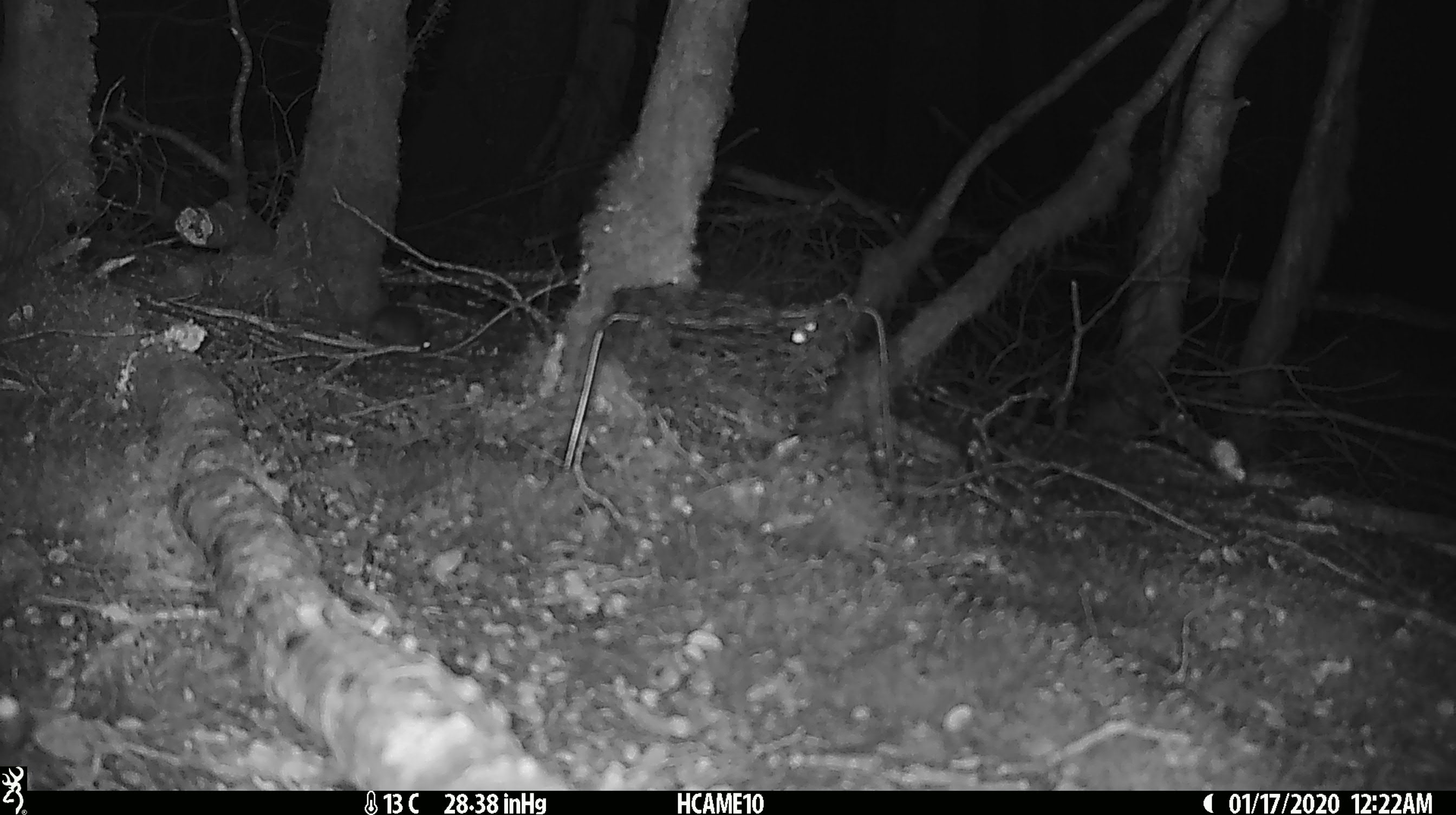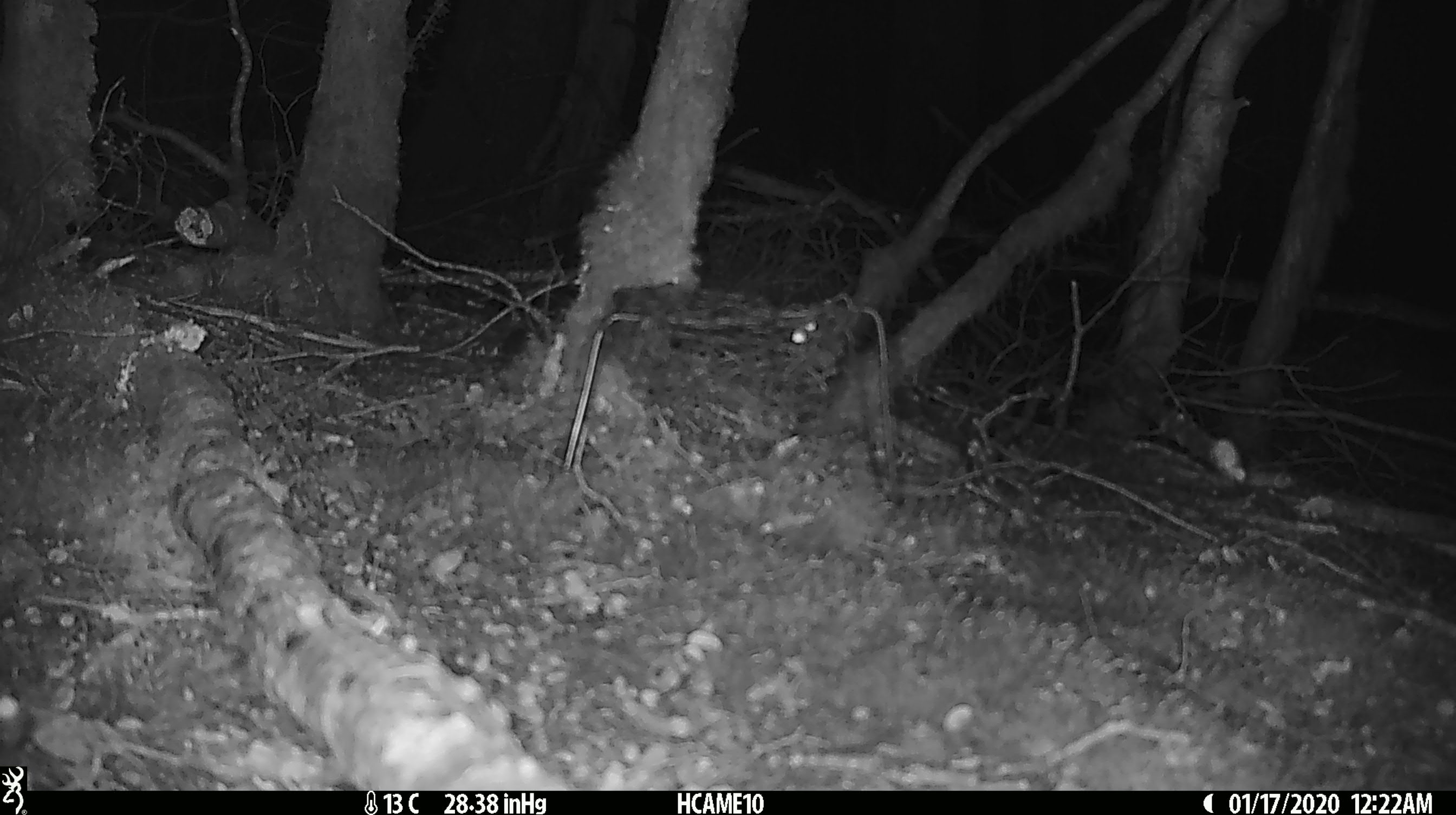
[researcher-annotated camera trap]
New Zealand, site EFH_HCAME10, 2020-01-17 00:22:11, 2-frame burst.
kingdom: Animalia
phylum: Chordata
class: Mammalia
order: Rodentia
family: Muridae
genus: Mus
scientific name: Mus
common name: mouse